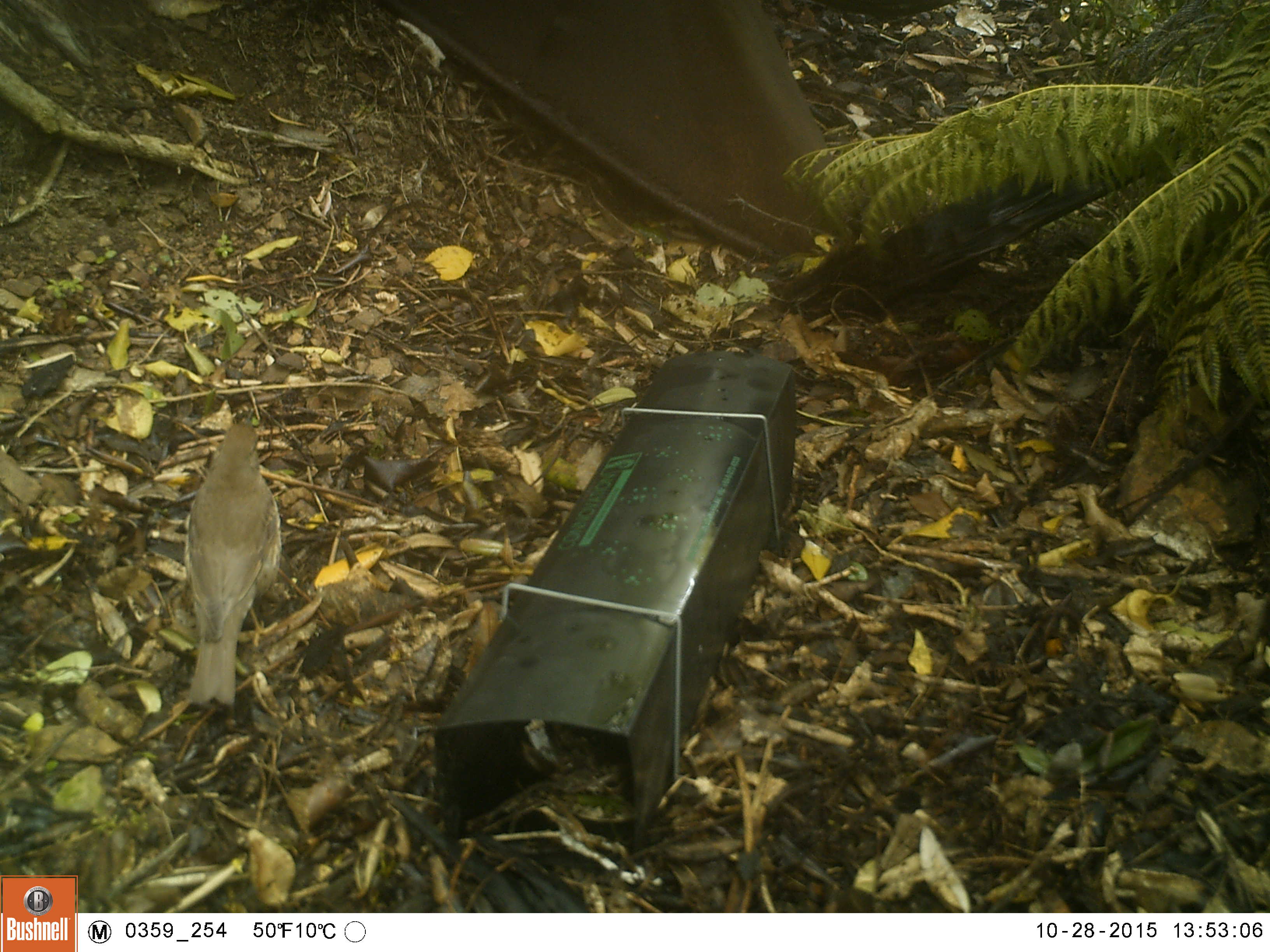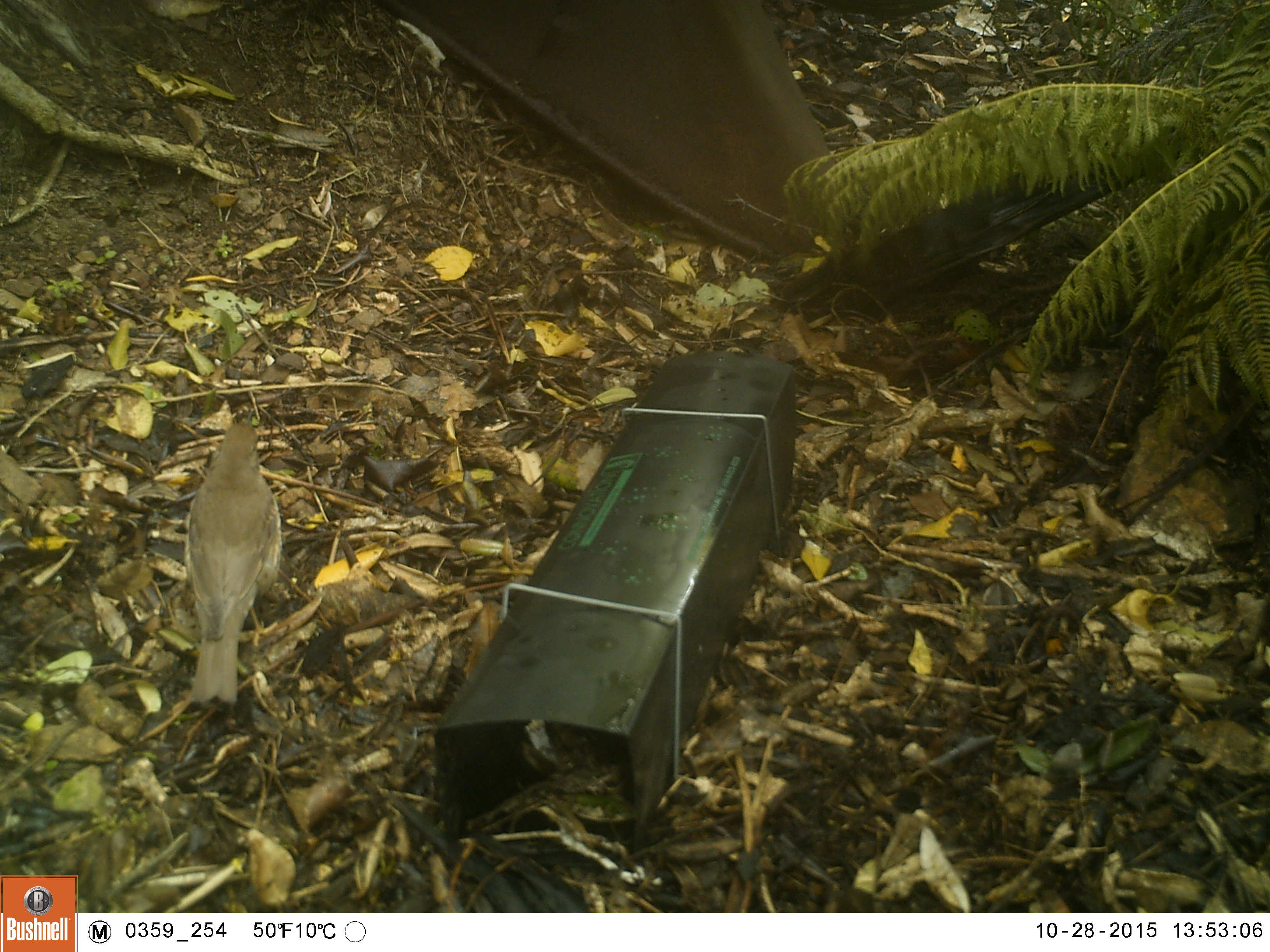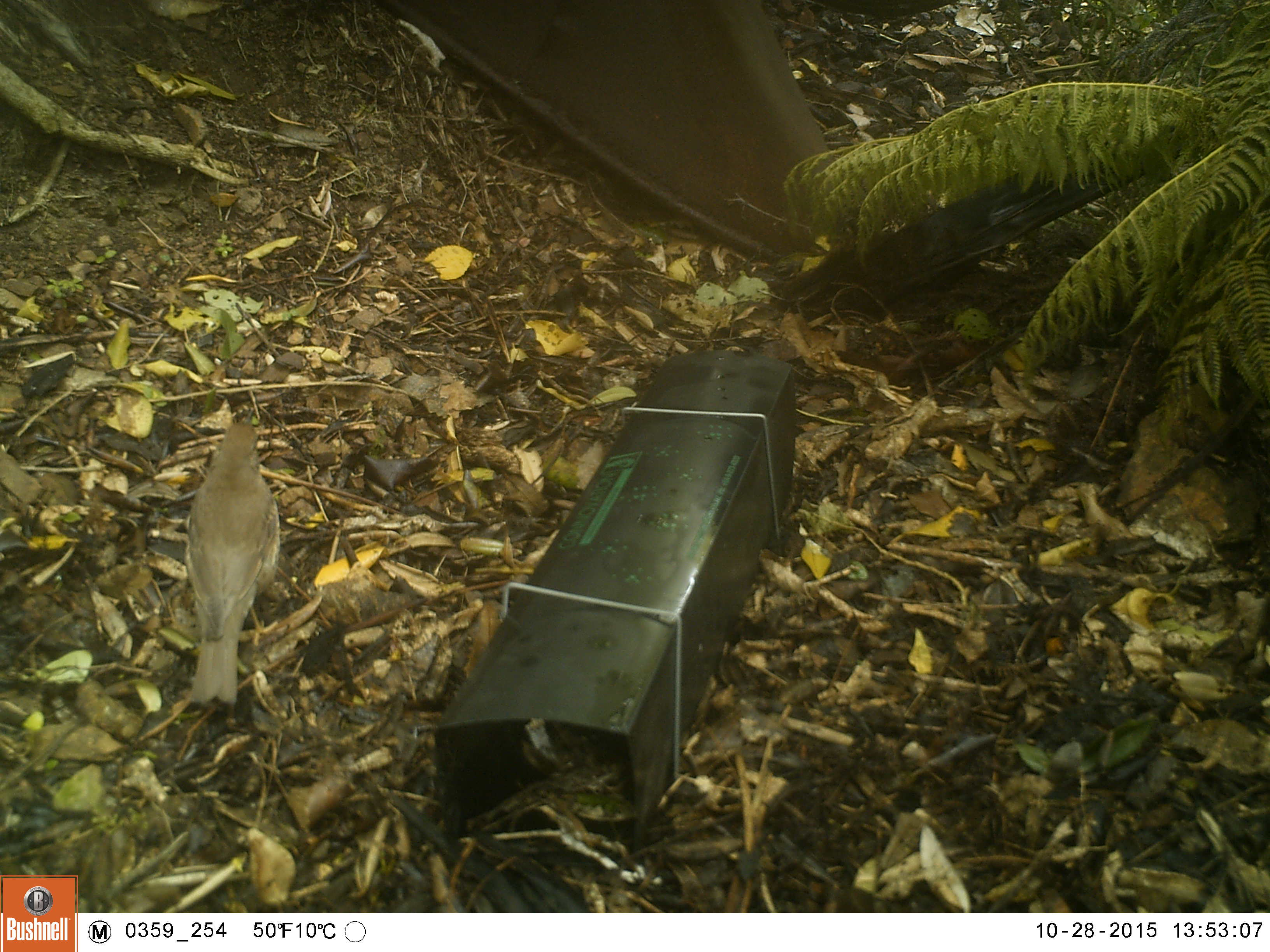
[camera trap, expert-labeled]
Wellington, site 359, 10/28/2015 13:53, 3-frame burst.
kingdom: Animalia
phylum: Chordata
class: Aves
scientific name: Aves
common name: bird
Bird (Aves).